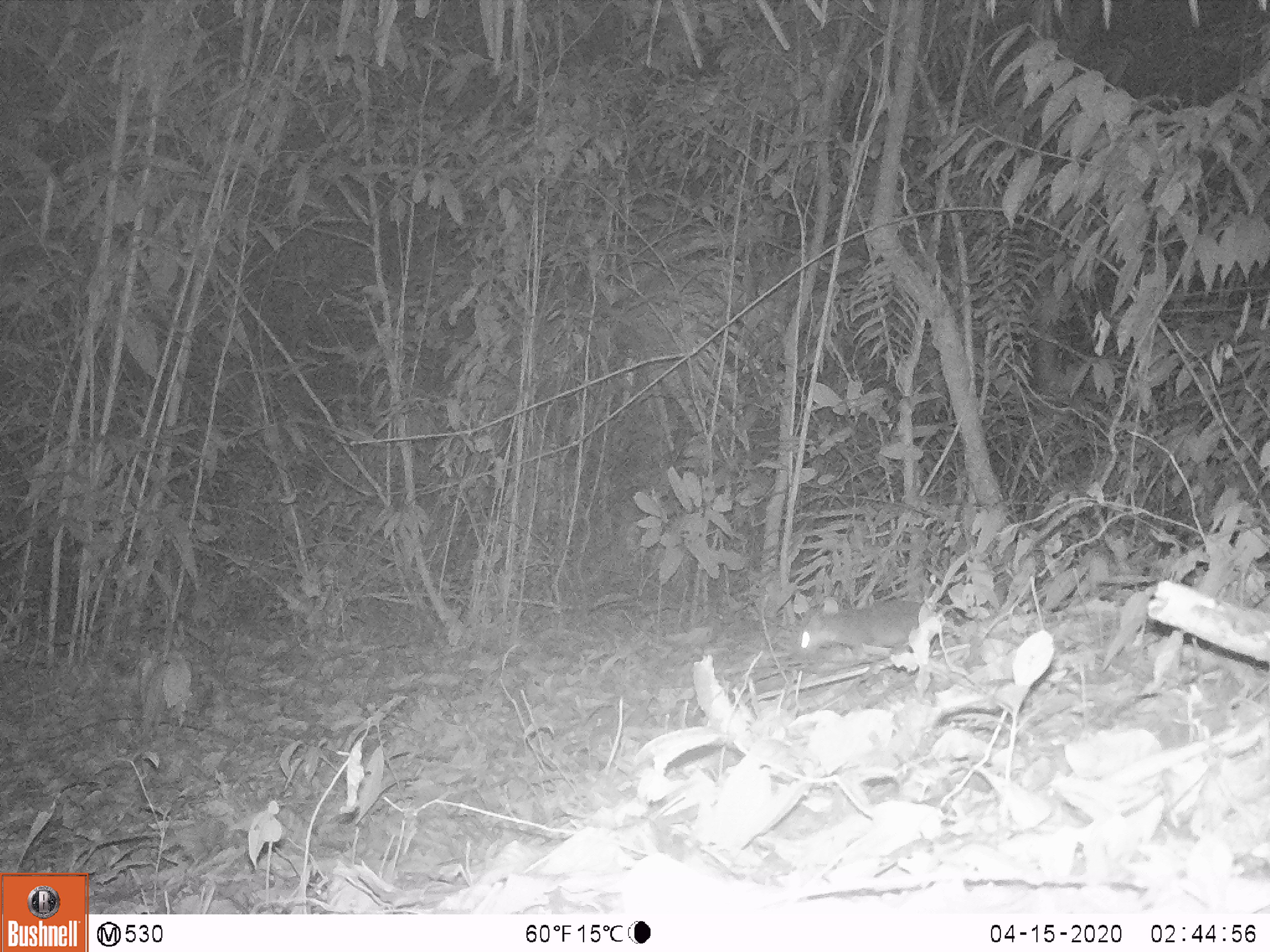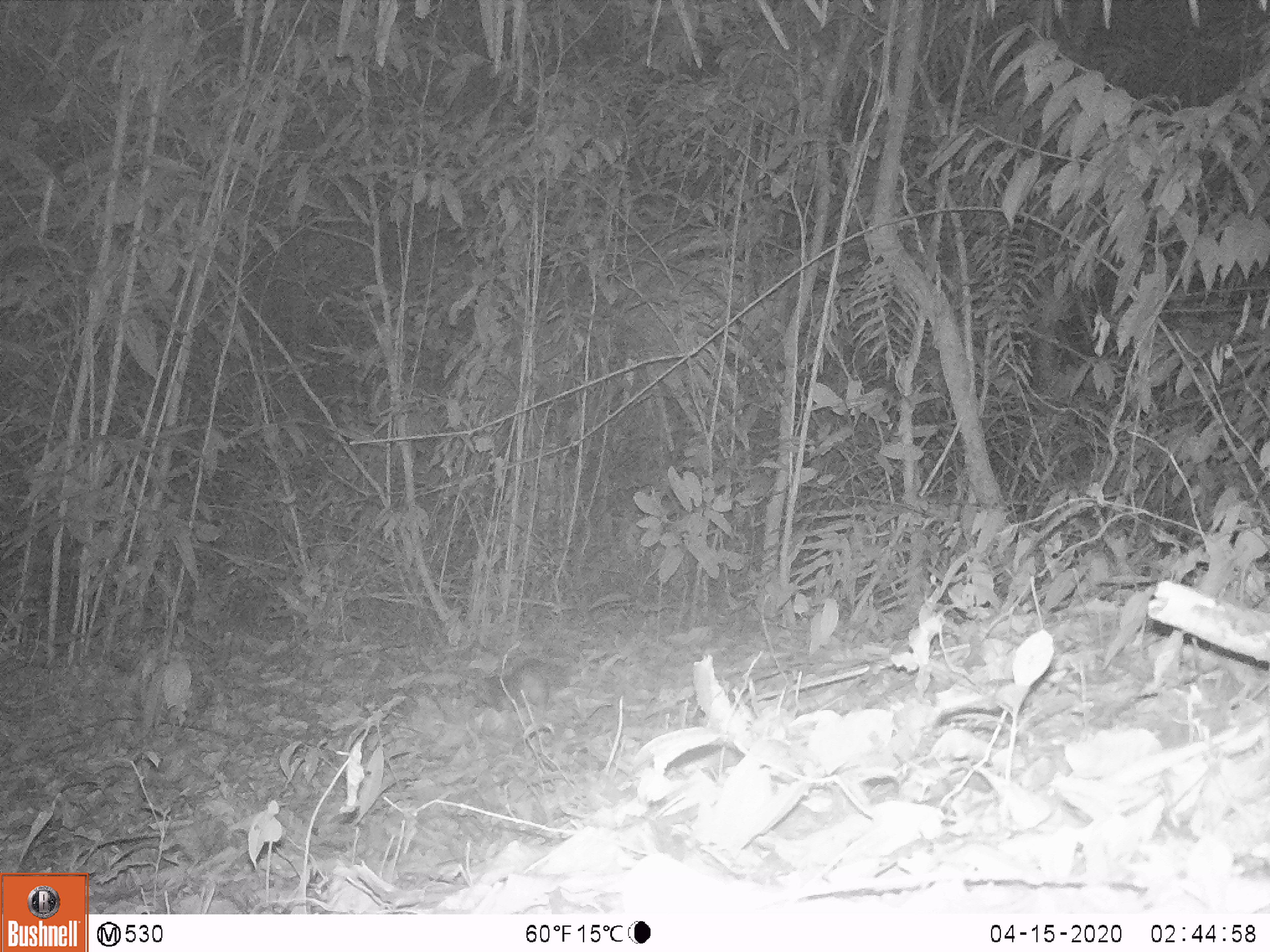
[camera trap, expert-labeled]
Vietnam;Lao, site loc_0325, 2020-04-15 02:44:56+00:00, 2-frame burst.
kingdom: Animalia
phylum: Chordata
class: Mammalia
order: Carnivora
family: Mustelidae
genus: Melogale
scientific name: Melogale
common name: ferret badger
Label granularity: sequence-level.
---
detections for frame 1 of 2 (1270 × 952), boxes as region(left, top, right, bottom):
ferret badger: region(799, 599, 922, 655)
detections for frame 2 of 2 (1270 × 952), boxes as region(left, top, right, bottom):
ferret badger: region(482, 658, 569, 711)